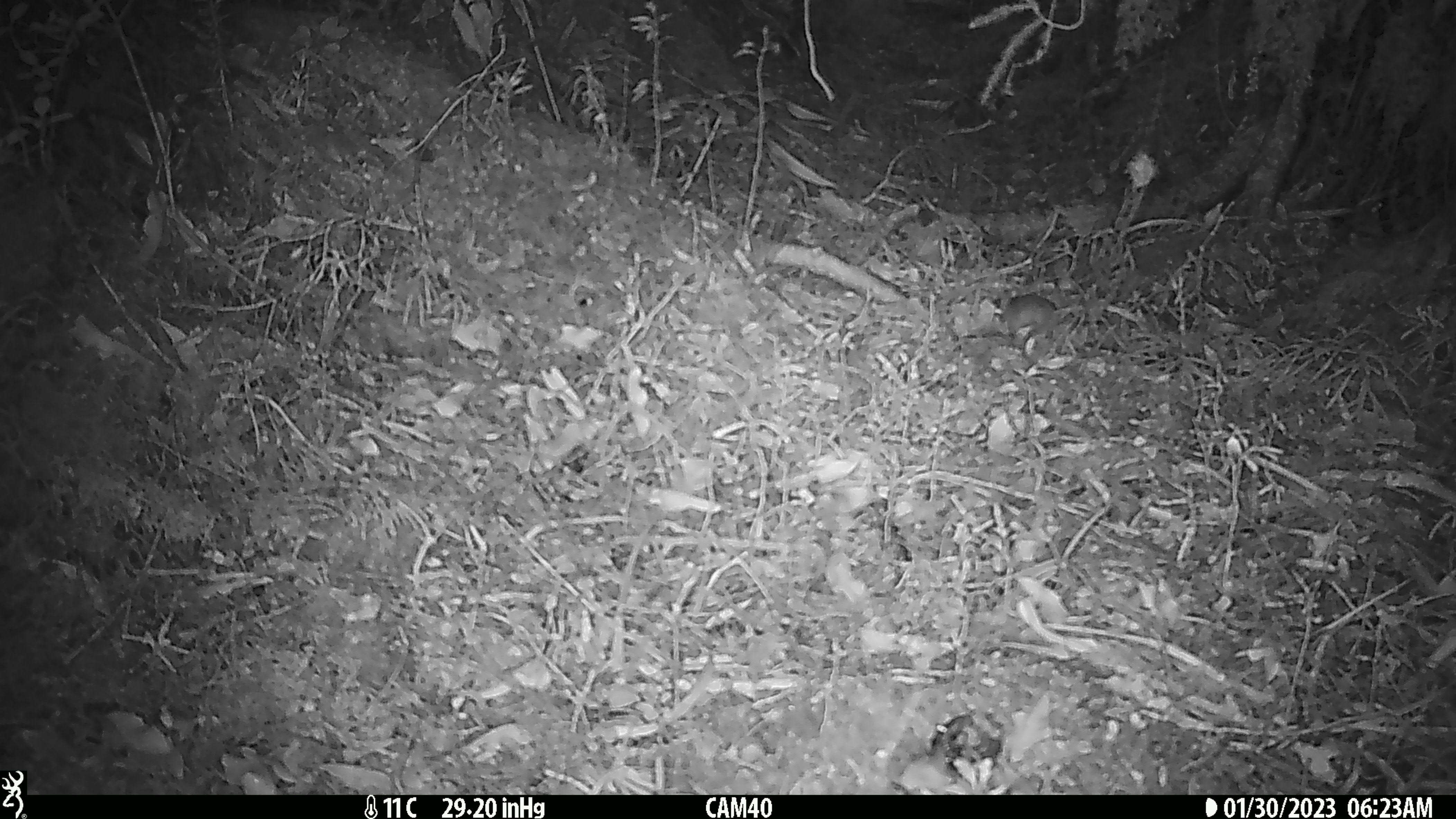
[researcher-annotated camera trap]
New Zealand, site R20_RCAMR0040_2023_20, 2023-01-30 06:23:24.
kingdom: Animalia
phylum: Chordata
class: Mammalia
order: Rodentia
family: Muridae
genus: Mus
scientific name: Mus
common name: mouse